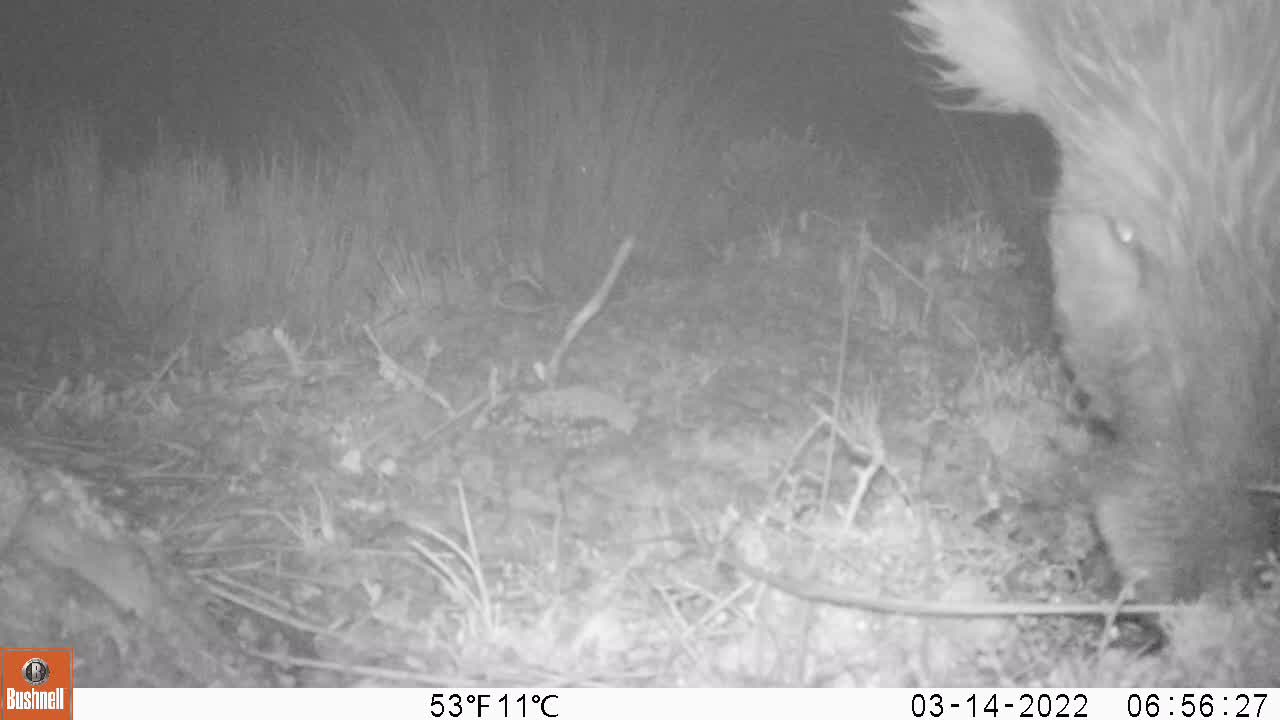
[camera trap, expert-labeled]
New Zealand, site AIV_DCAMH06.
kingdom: Animalia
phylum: Chordata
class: Mammalia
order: Artiodactyla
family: Suidae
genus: Sus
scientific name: Sus scrofa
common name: pig